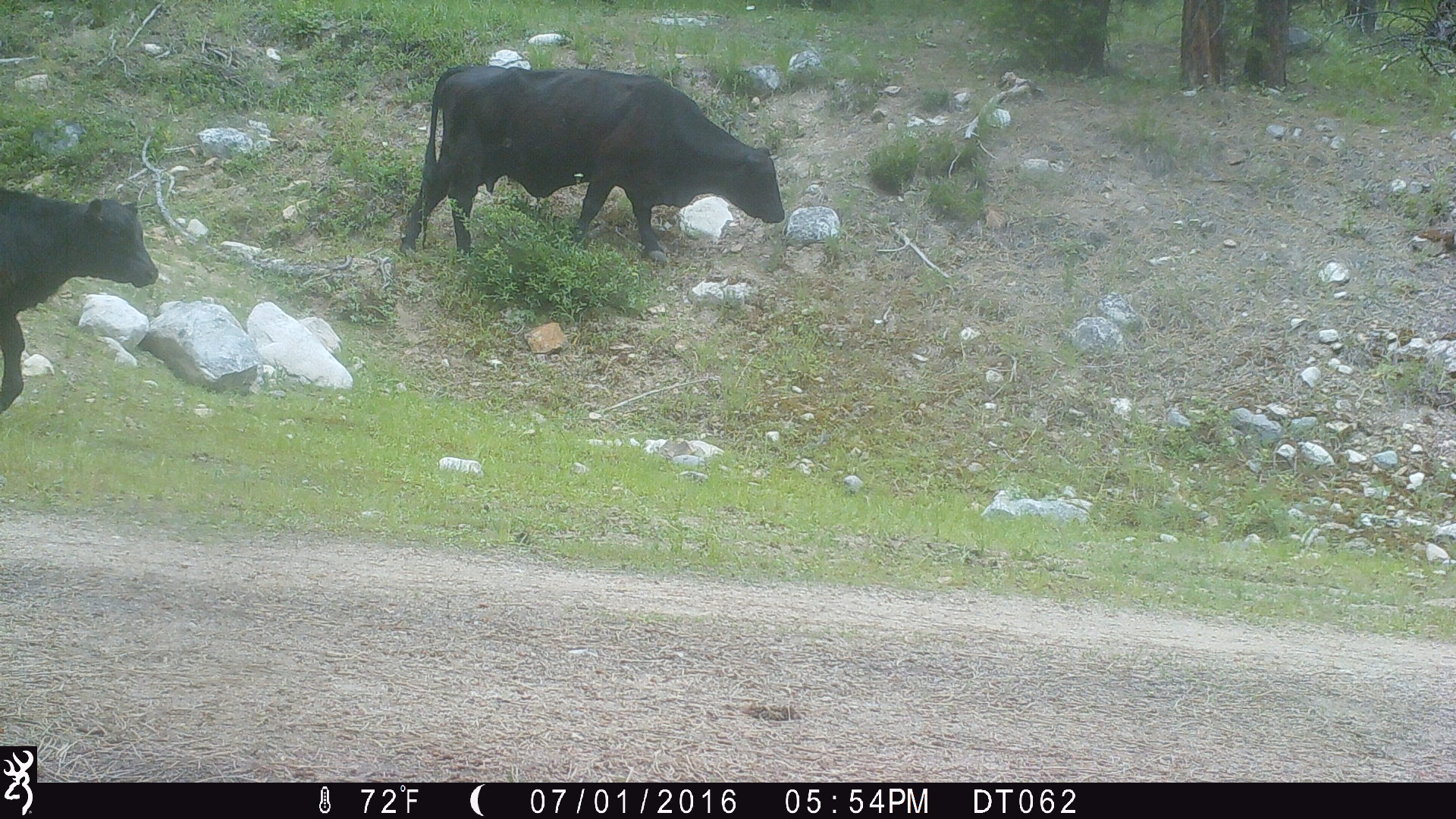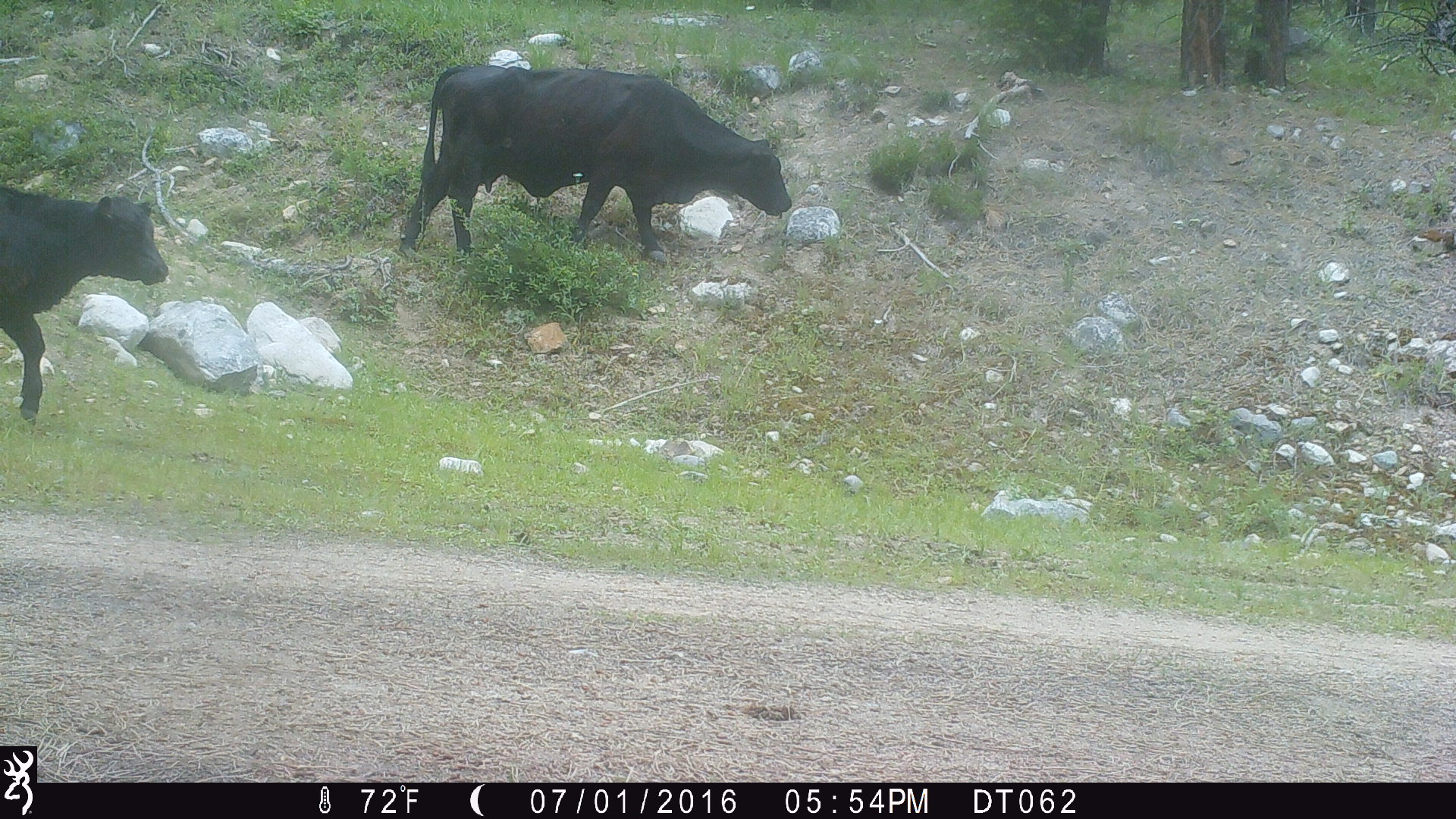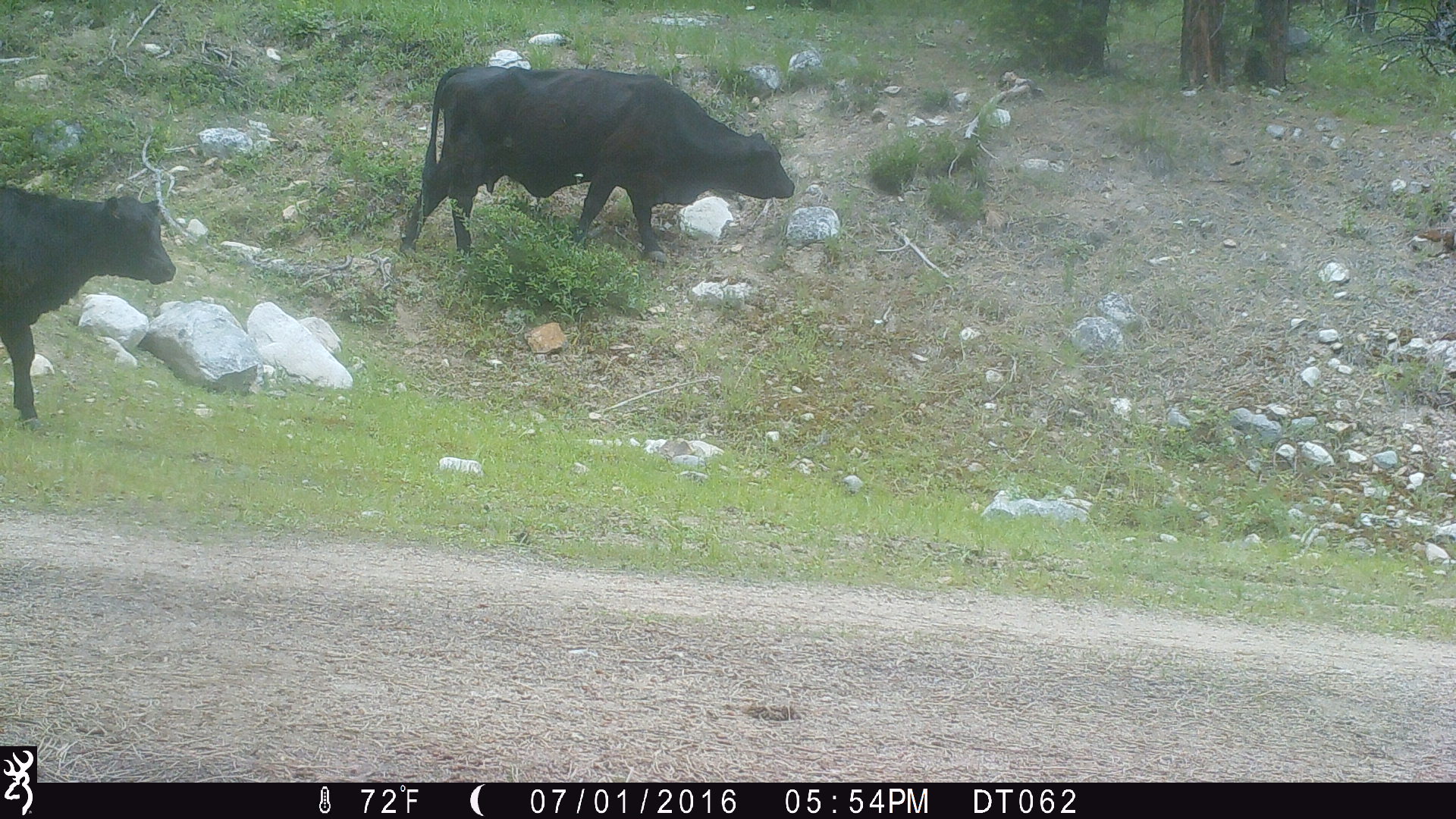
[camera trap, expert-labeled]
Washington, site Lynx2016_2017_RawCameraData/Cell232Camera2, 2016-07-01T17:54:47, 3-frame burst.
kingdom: Animalia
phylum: Chordata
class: Mammalia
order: Artiodactyla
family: Bovidae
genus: Bos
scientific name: Bos taurus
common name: domestic cattle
Domestic cattle (Bos taurus). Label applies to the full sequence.